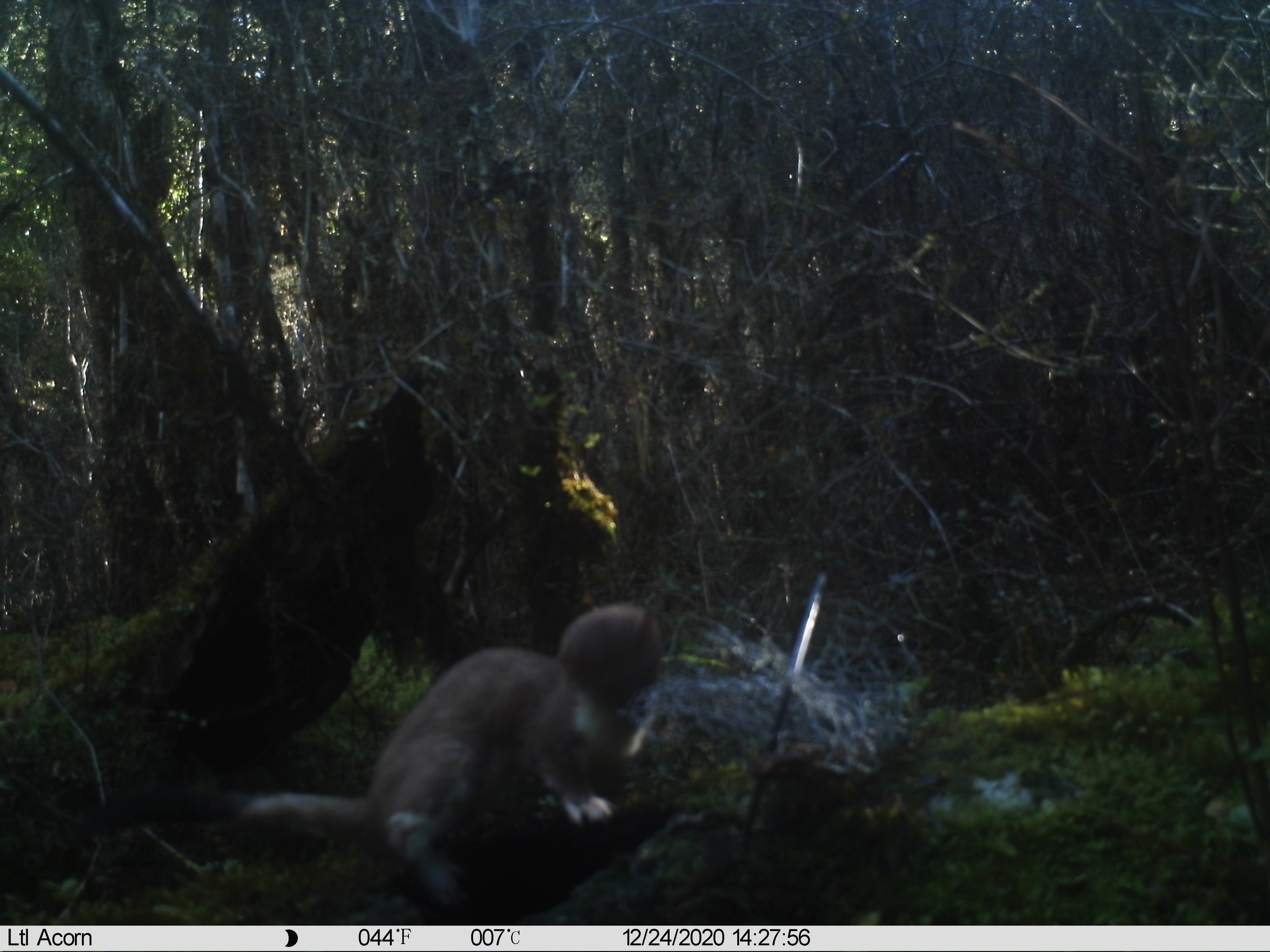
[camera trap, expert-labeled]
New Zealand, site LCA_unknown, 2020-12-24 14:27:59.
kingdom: Animalia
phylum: Chordata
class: Mammalia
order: Carnivora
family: Mustelidae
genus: Mustela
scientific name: Mustela erminea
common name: stoat